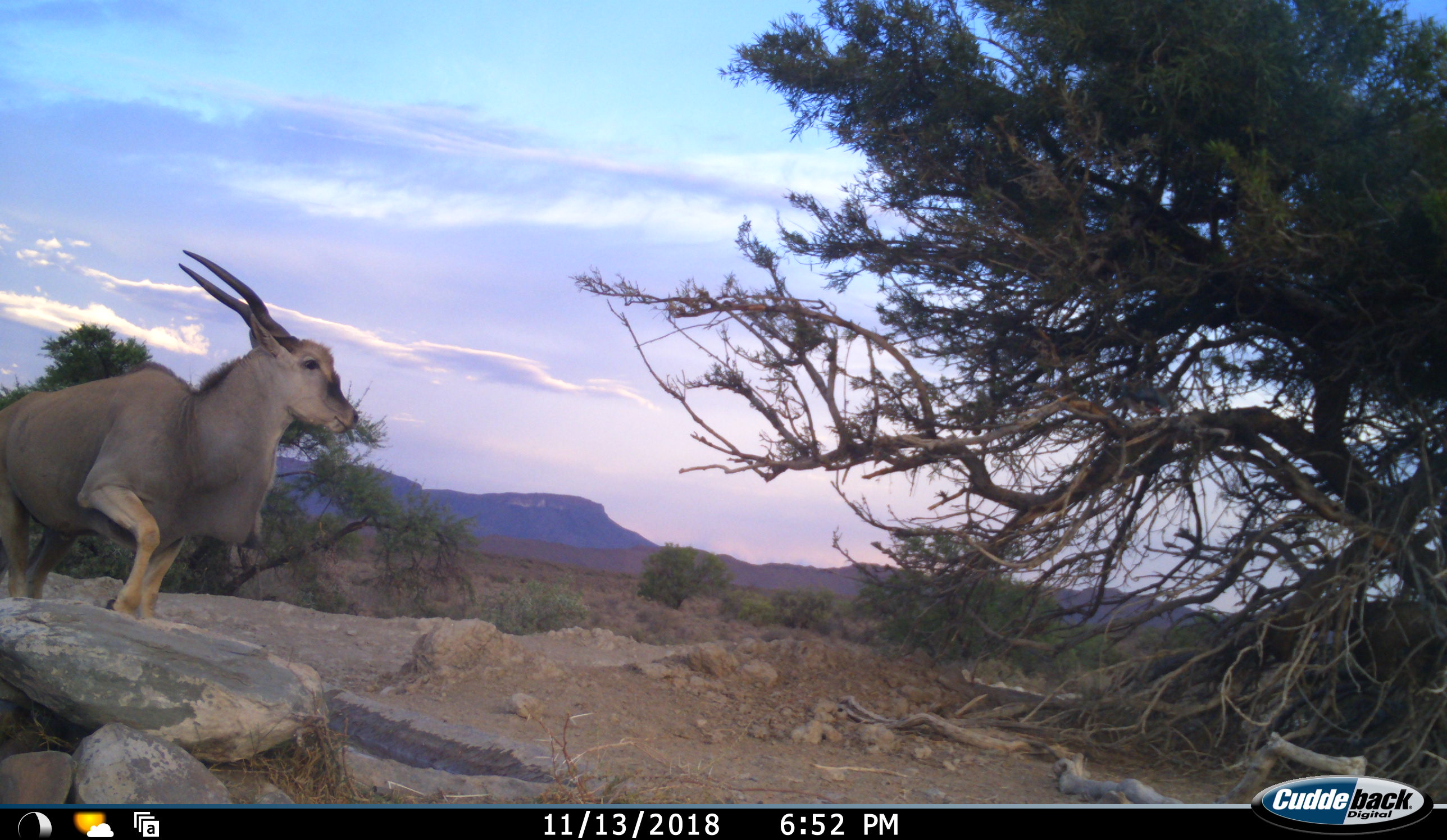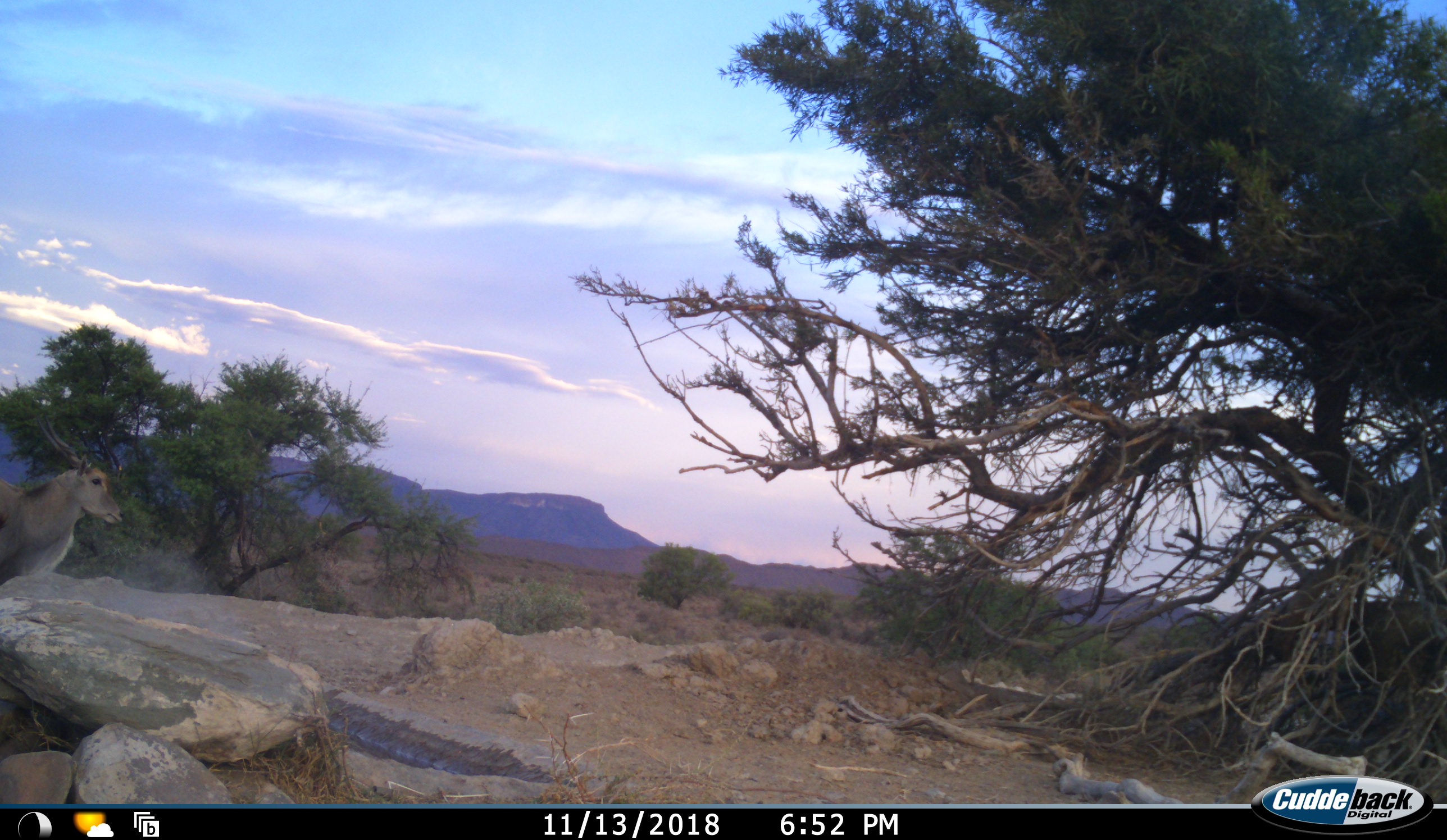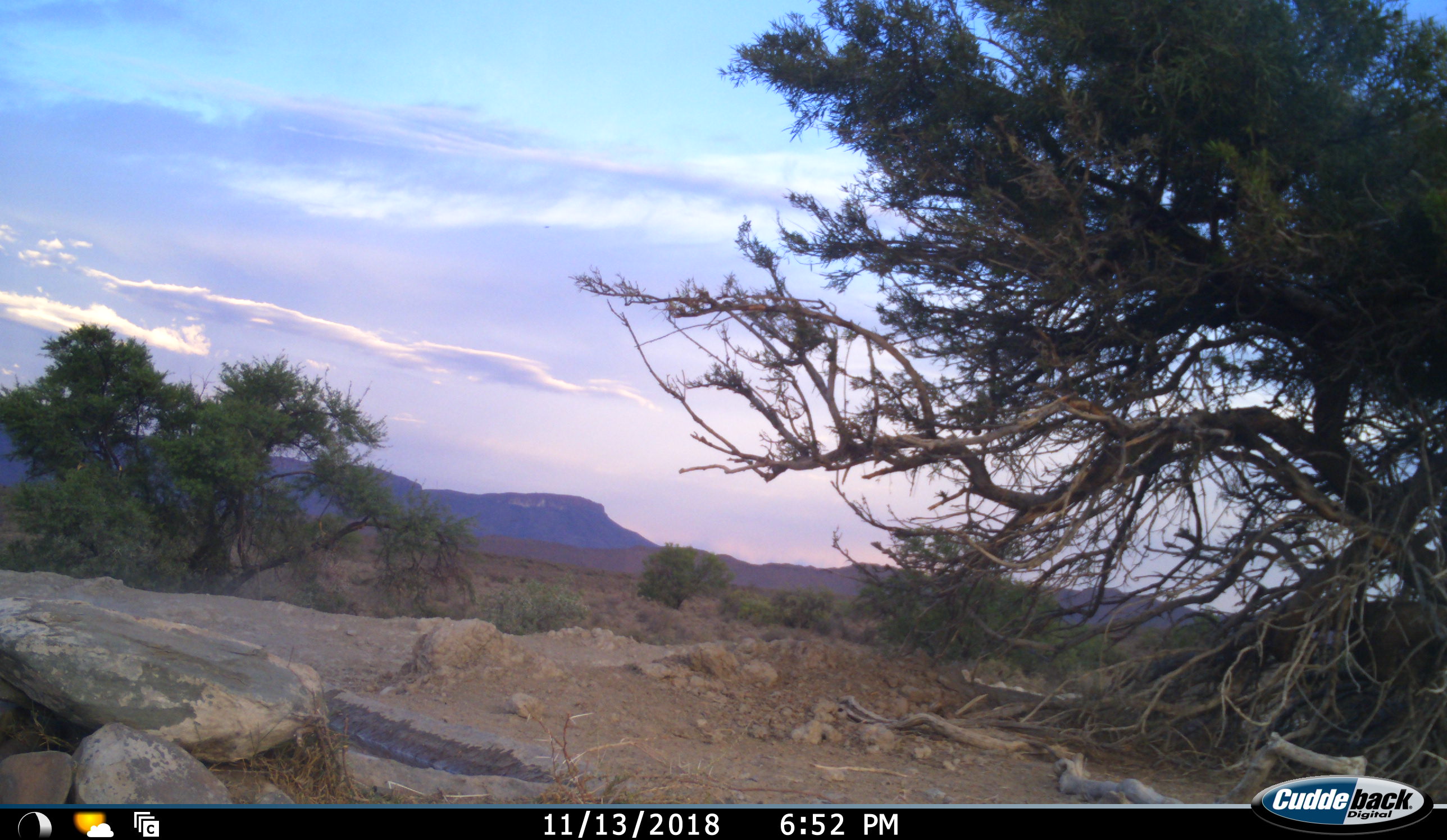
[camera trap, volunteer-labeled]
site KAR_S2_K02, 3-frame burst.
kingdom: Animalia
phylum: Chordata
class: Mammalia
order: Artiodactyla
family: Bovidae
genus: Tragelaphus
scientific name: Tragelaphus oryx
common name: eland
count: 1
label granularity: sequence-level